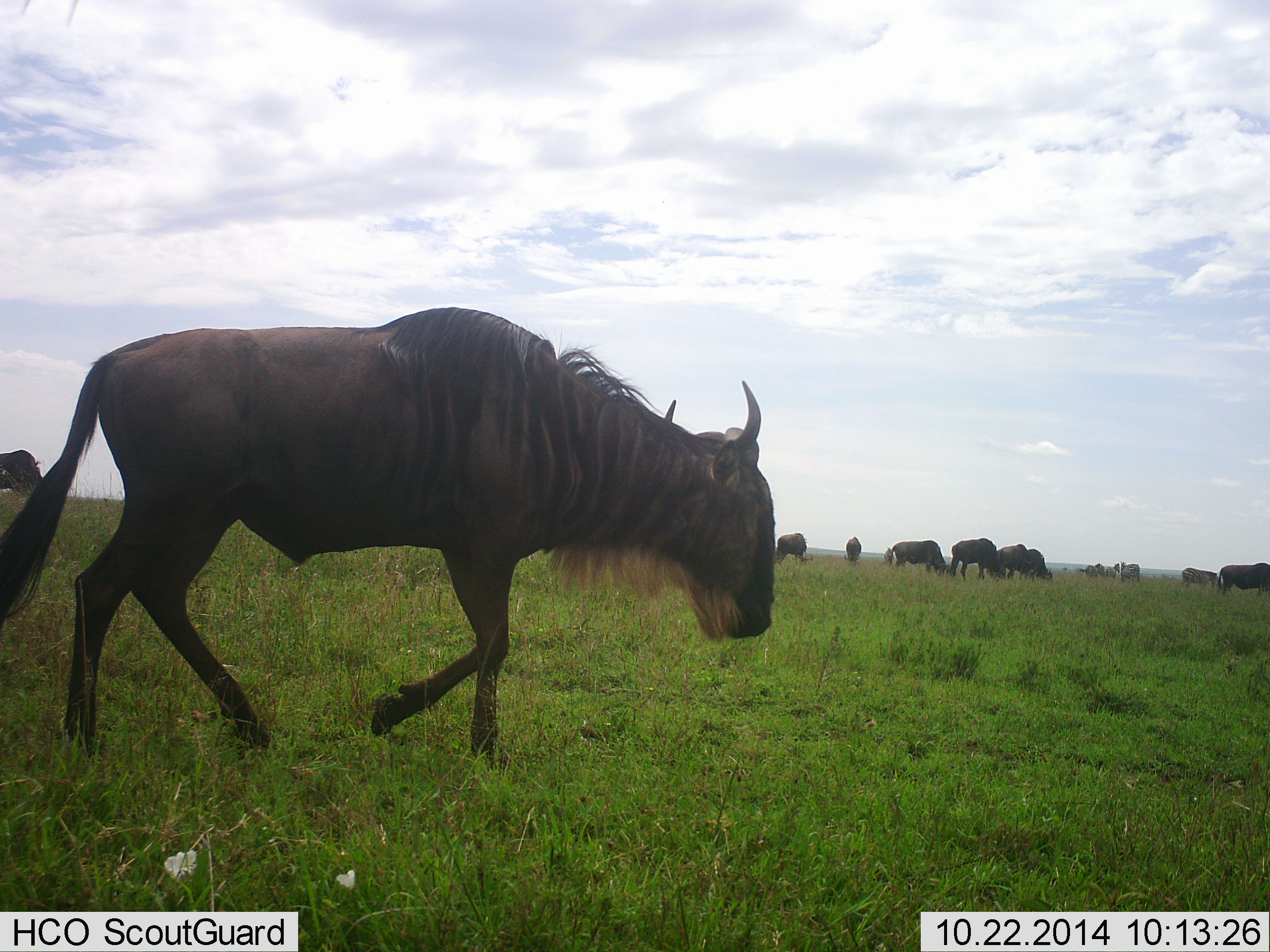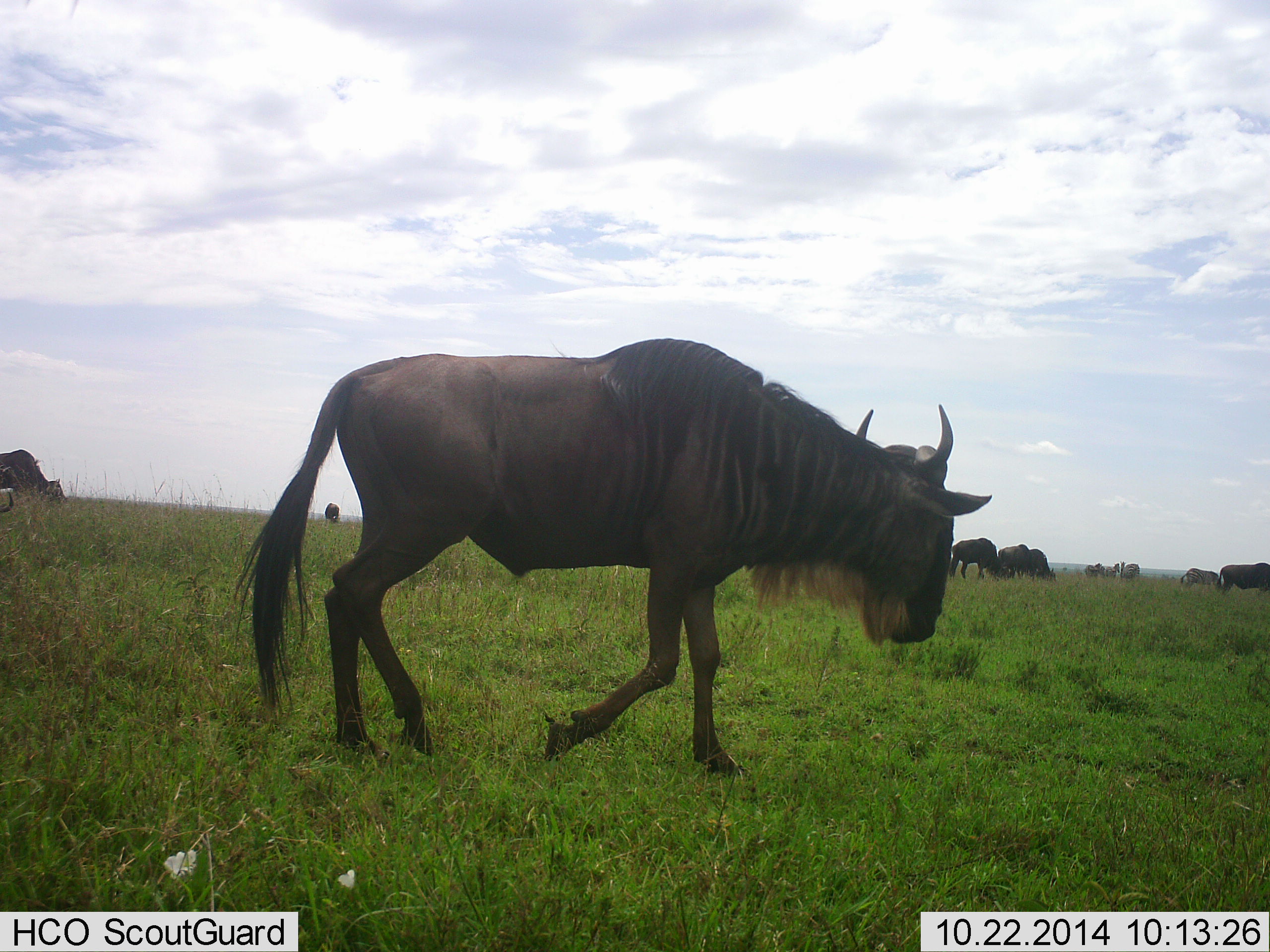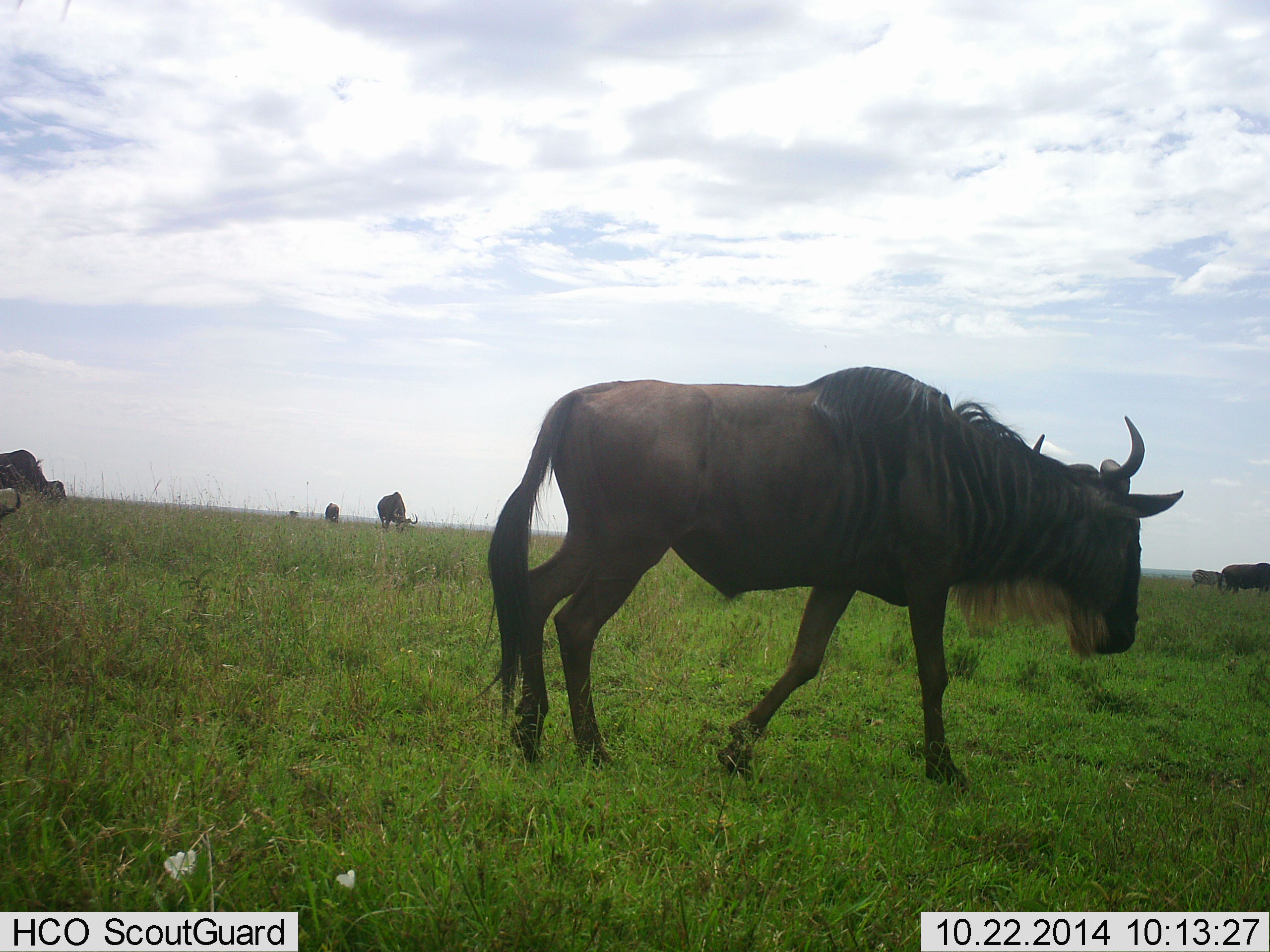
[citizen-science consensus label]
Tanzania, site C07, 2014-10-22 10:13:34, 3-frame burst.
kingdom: Animalia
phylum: Chordata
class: Mammalia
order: Artiodactyla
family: Bovidae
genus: Connochaetes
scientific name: Connochaetes taurinus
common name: blue wildebeest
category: wildebeest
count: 11-50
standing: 54%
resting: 0%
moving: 69%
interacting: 0%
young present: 0%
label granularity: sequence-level